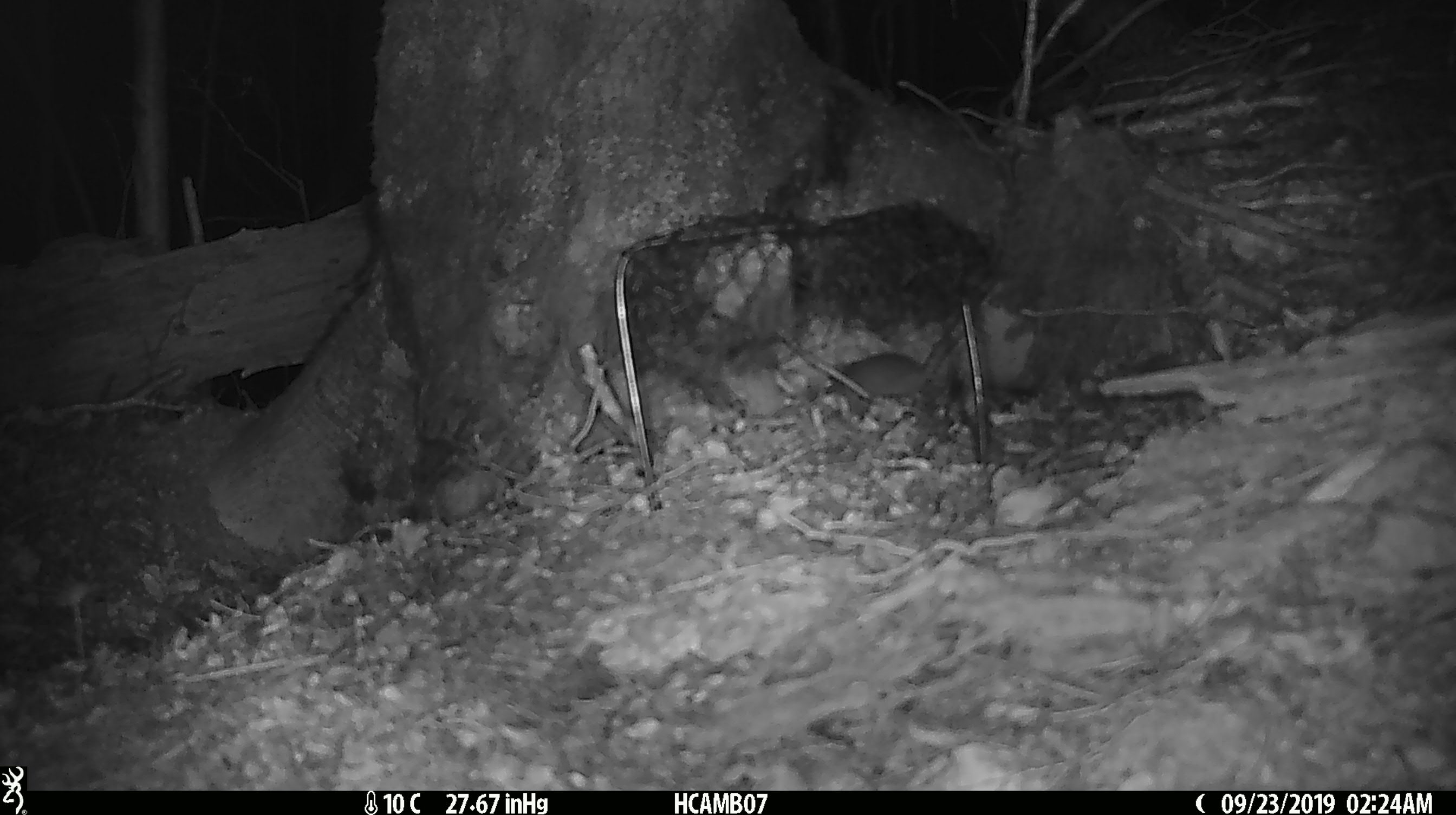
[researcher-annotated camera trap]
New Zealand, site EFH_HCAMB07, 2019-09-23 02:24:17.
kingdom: Animalia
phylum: Chordata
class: Mammalia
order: Rodentia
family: Muridae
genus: Mus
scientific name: Mus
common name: mouse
Mouse (Mus).